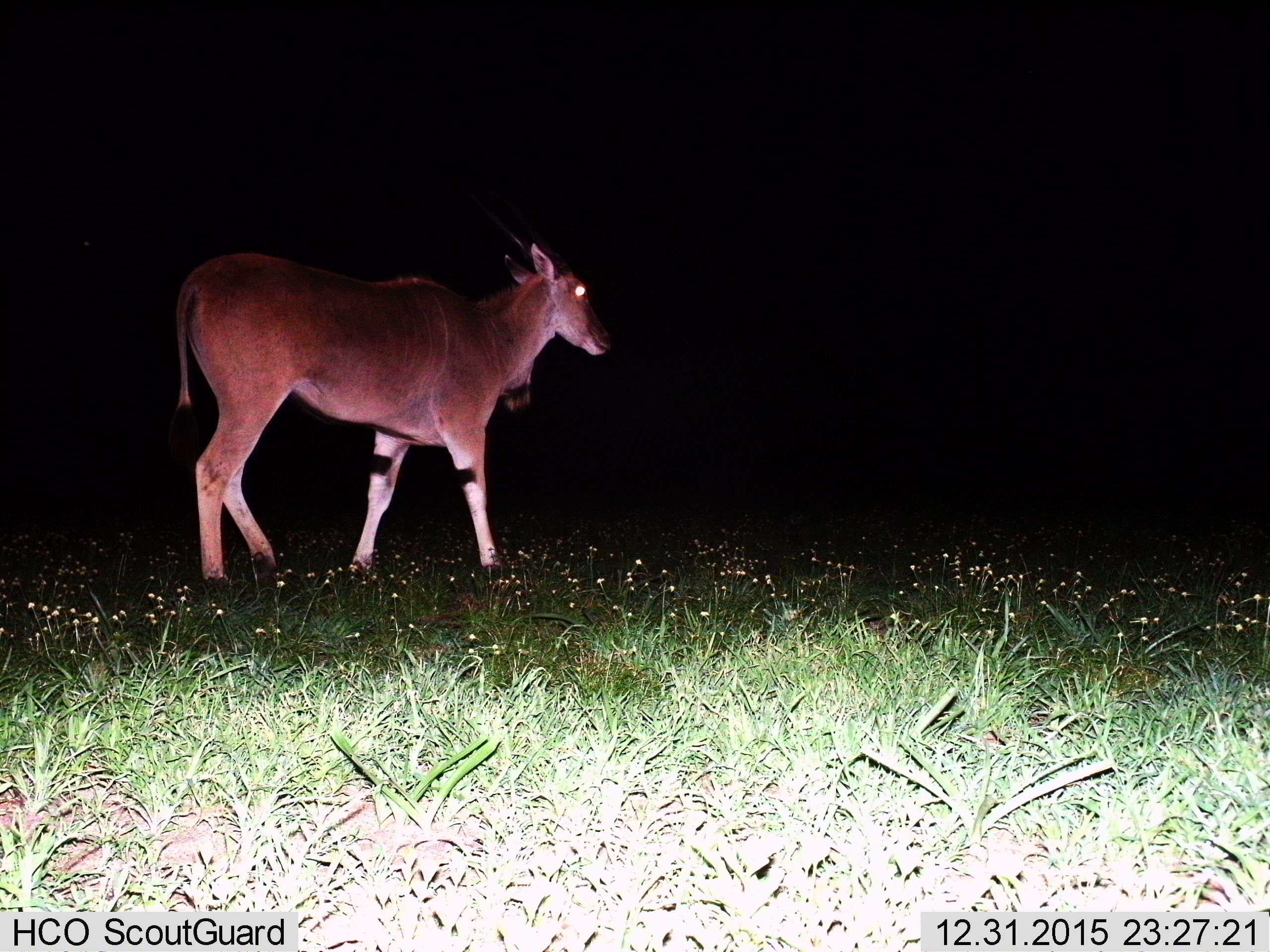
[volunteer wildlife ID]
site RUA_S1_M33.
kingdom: Animalia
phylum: Chordata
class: Mammalia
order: Artiodactyla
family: Bovidae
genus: Tragelaphus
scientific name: Tragelaphus oryx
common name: eland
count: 1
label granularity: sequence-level